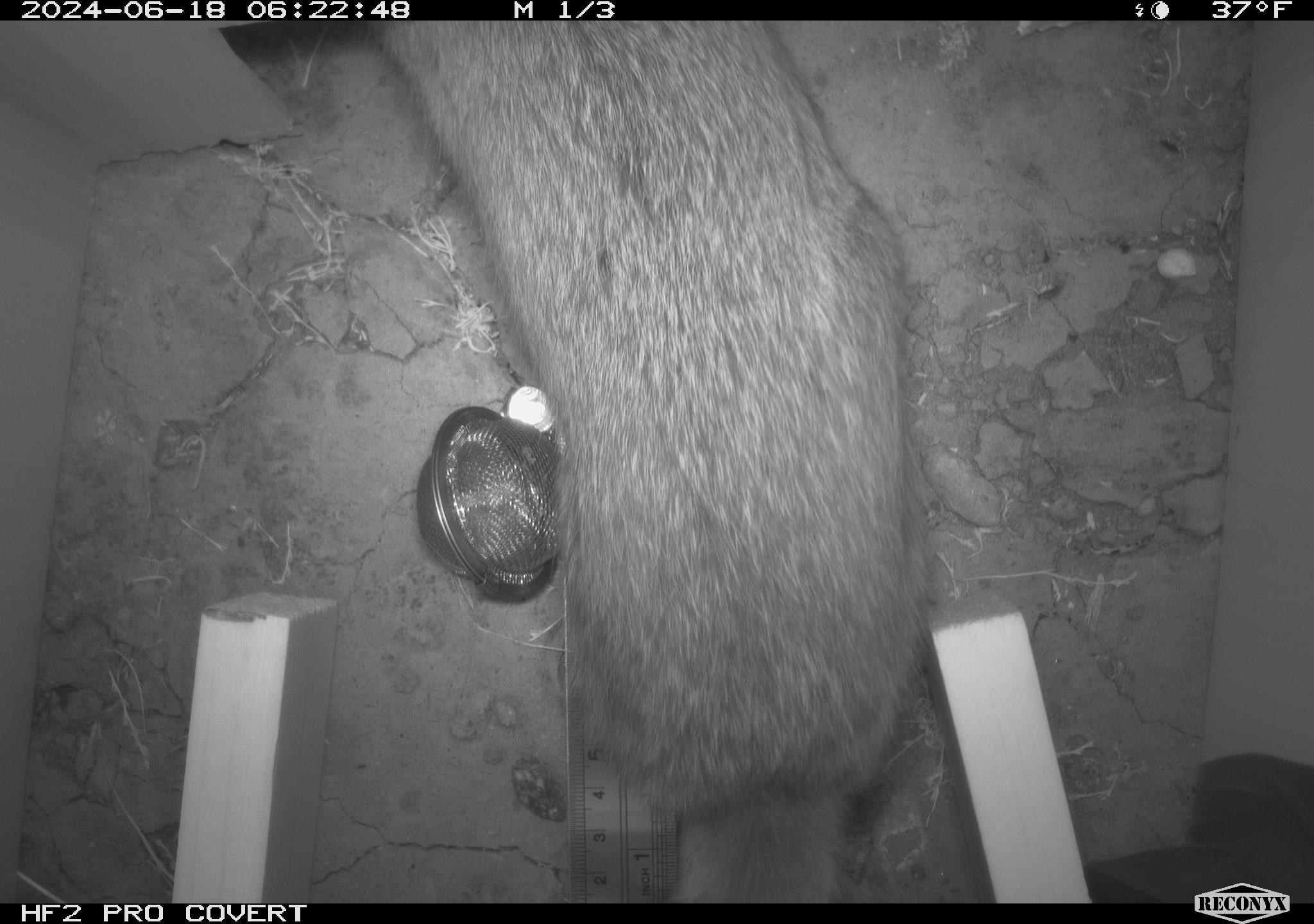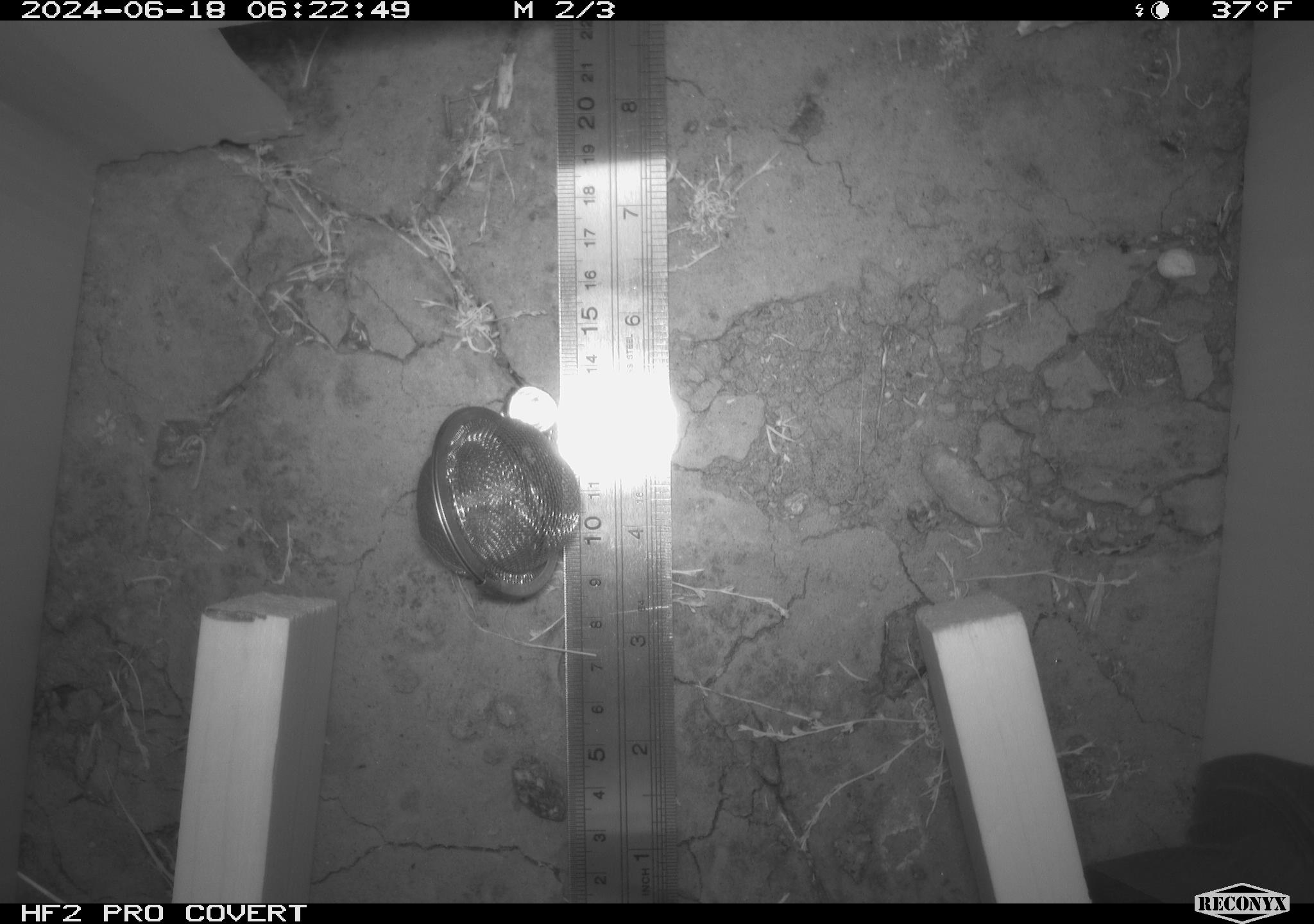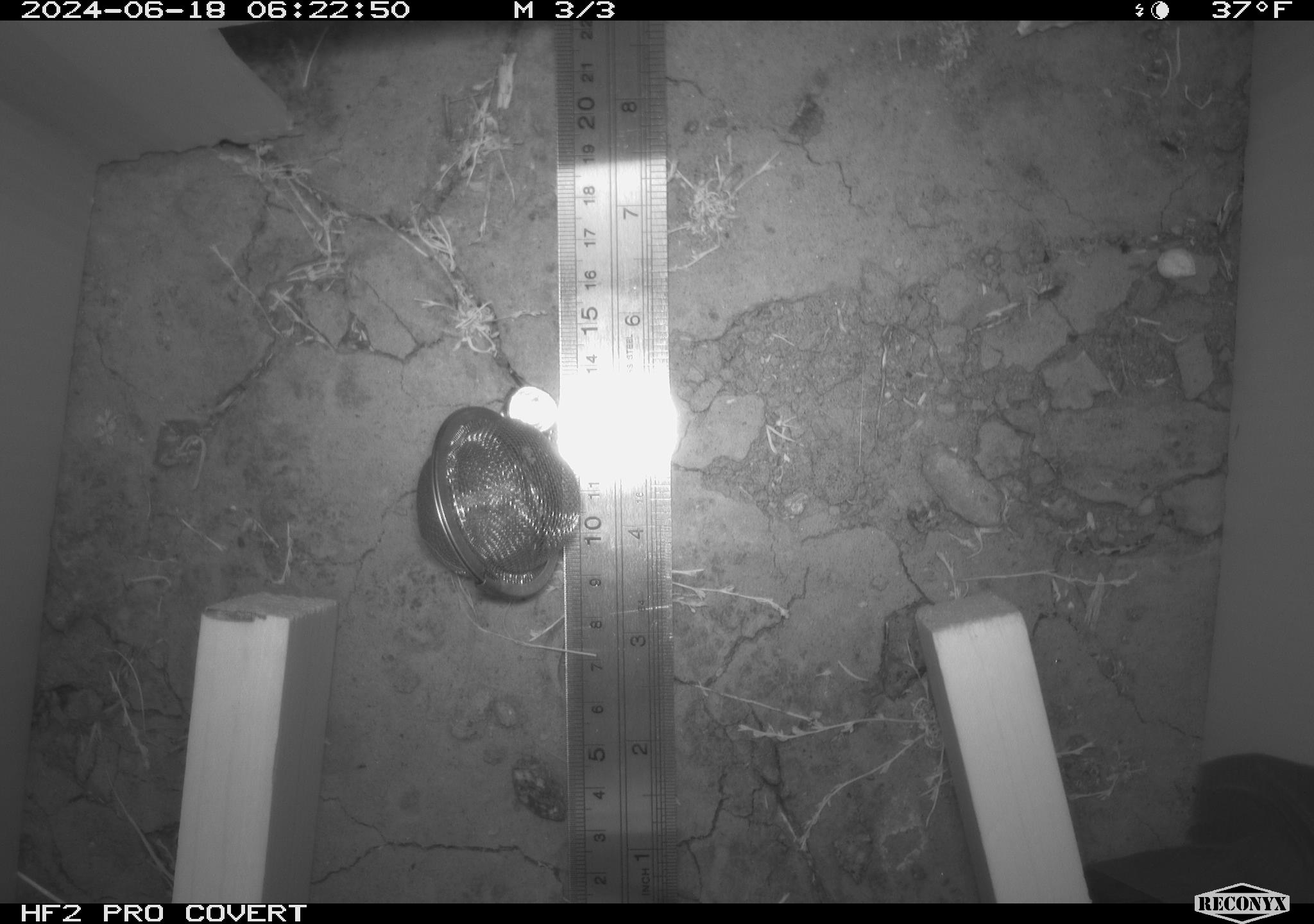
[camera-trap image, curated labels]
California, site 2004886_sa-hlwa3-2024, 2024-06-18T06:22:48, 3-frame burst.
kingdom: Animalia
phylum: Chordata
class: Mammalia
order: Lagomorpha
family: Leporidae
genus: Sylvilagus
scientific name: Sylvilagus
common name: cottontail rabbits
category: sylvilagus species